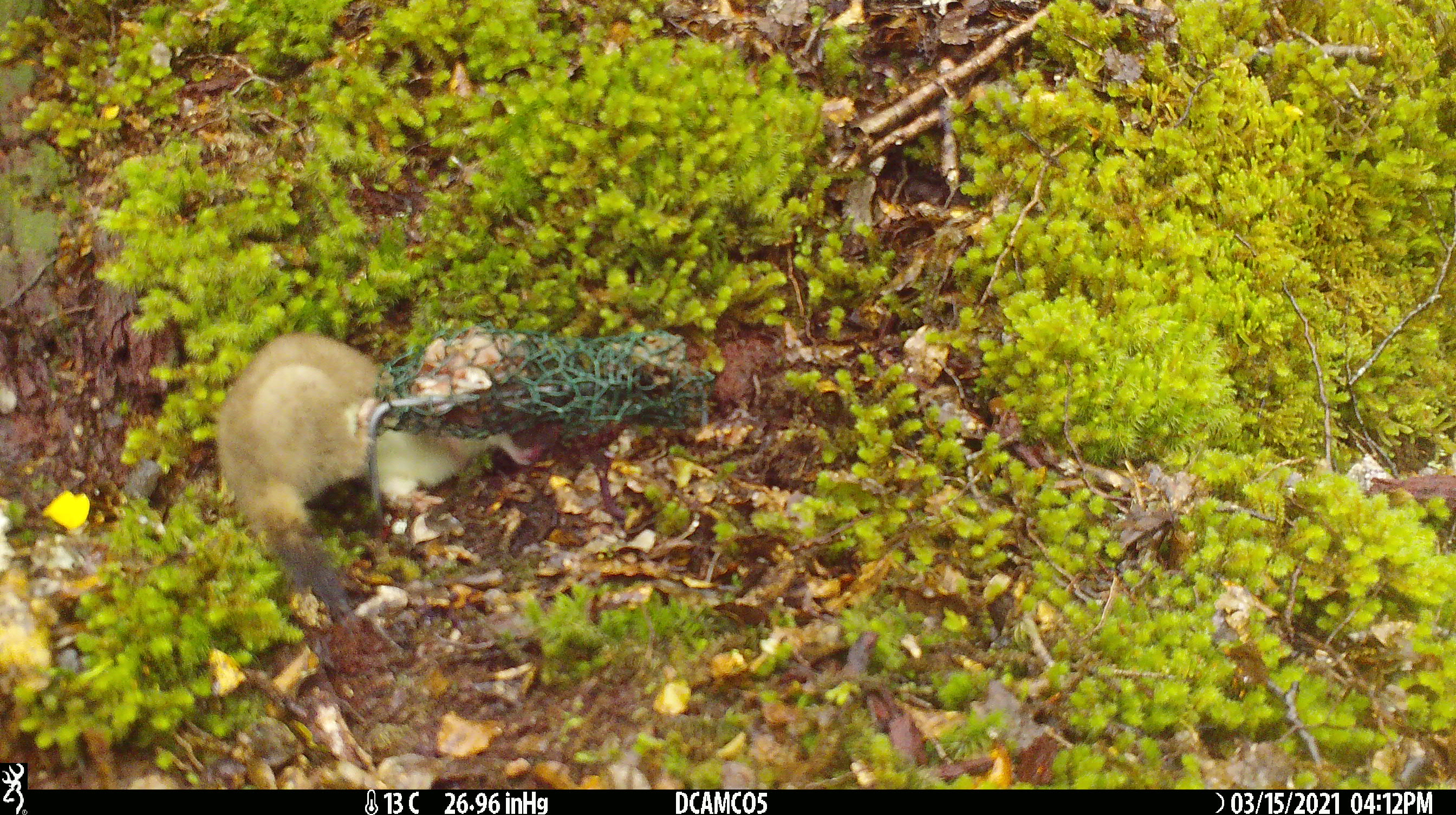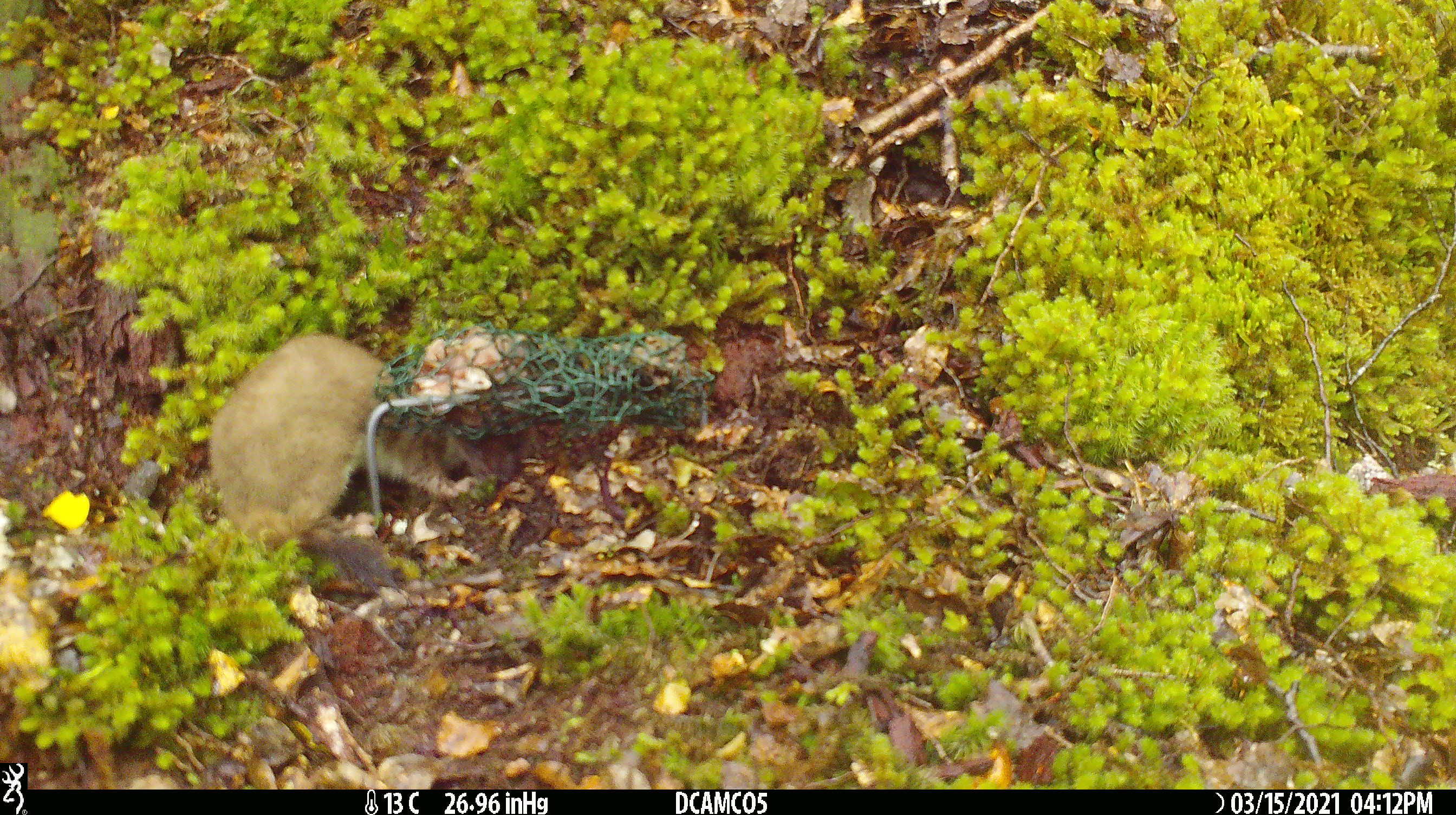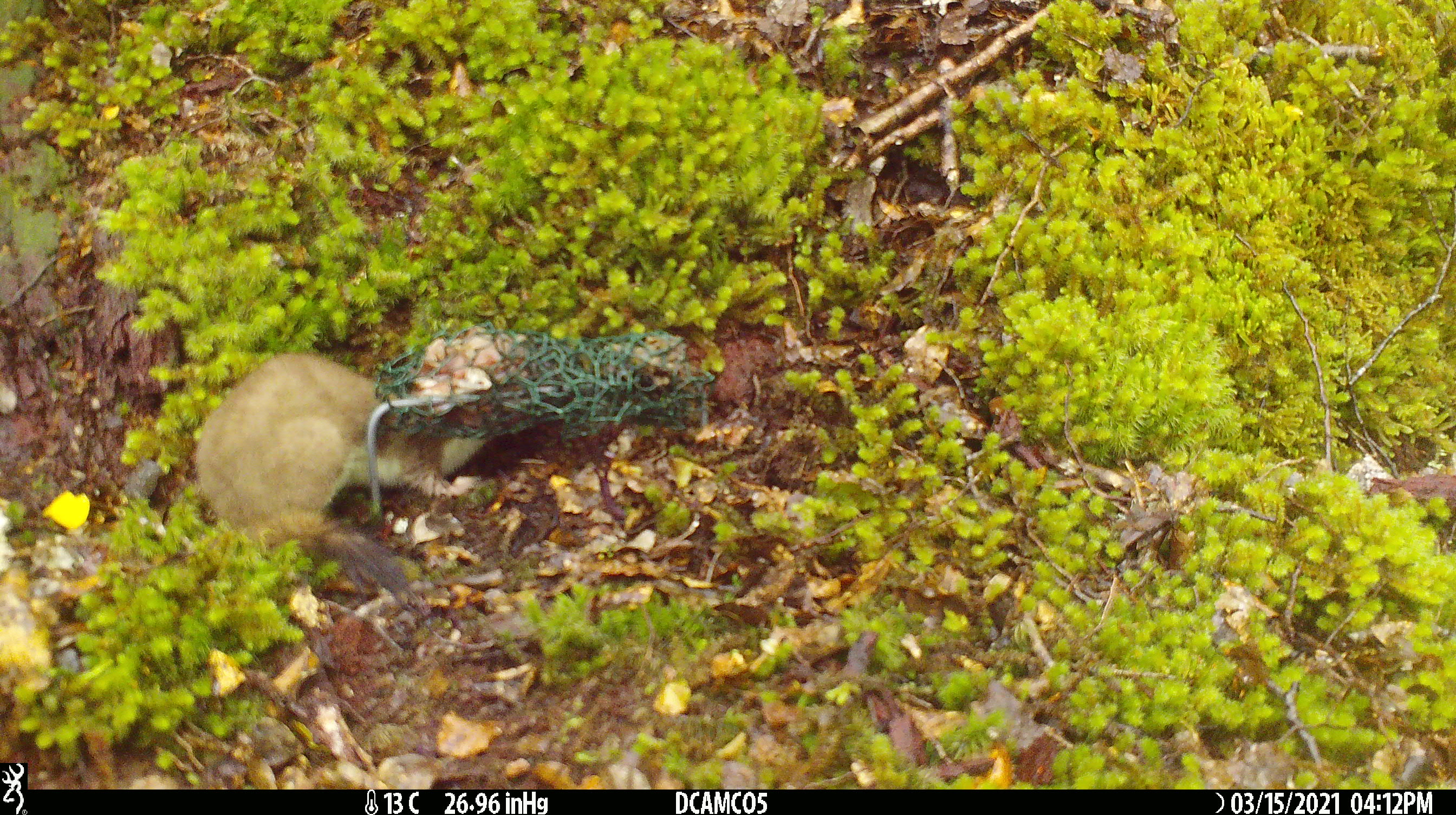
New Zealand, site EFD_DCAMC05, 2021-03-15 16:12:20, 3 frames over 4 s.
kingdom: Animalia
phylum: Chordata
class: Mammalia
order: Carnivora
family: Mustelidae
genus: Mustela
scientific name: Mustela erminea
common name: stoat